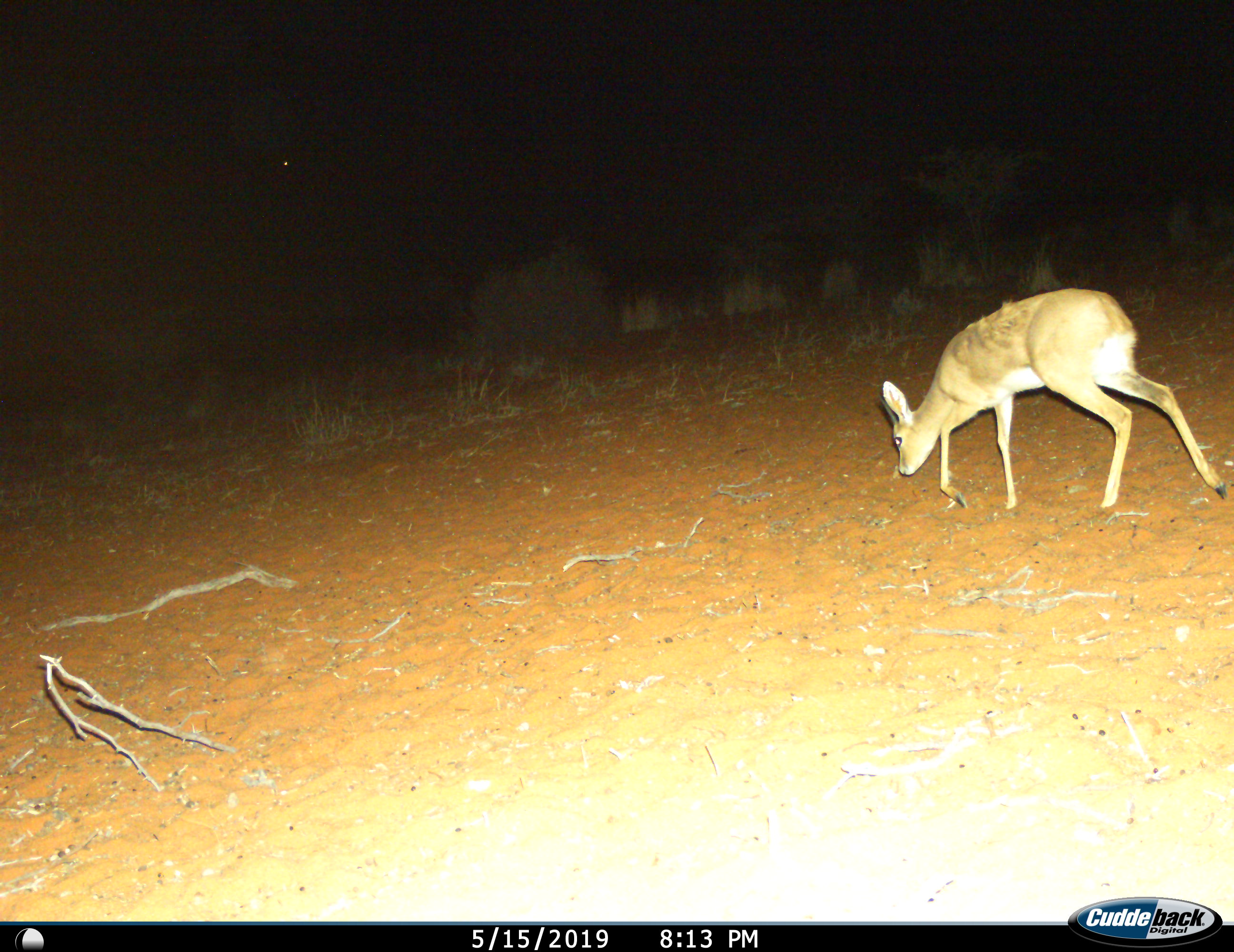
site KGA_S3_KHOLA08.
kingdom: Animalia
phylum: Chordata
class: Mammalia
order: Artiodactyla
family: Bovidae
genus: Raphicerus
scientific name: Raphicerus campestris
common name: steenbok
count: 1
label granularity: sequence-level